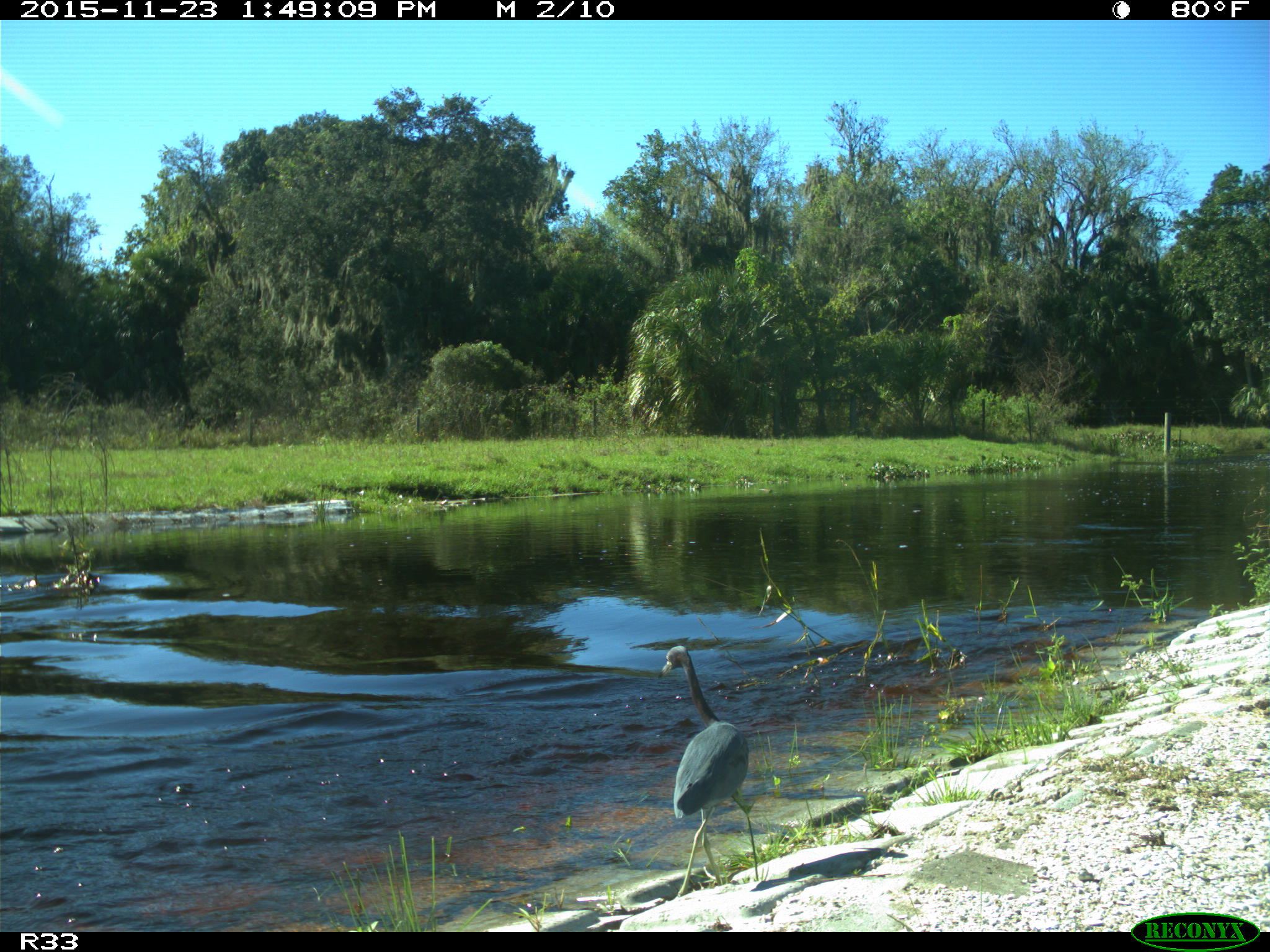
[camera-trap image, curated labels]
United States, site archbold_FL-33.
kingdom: Animalia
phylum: Chordata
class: Aves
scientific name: Aves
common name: birds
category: unidentified bird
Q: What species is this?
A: Unidentified bird (birds) (Aves).